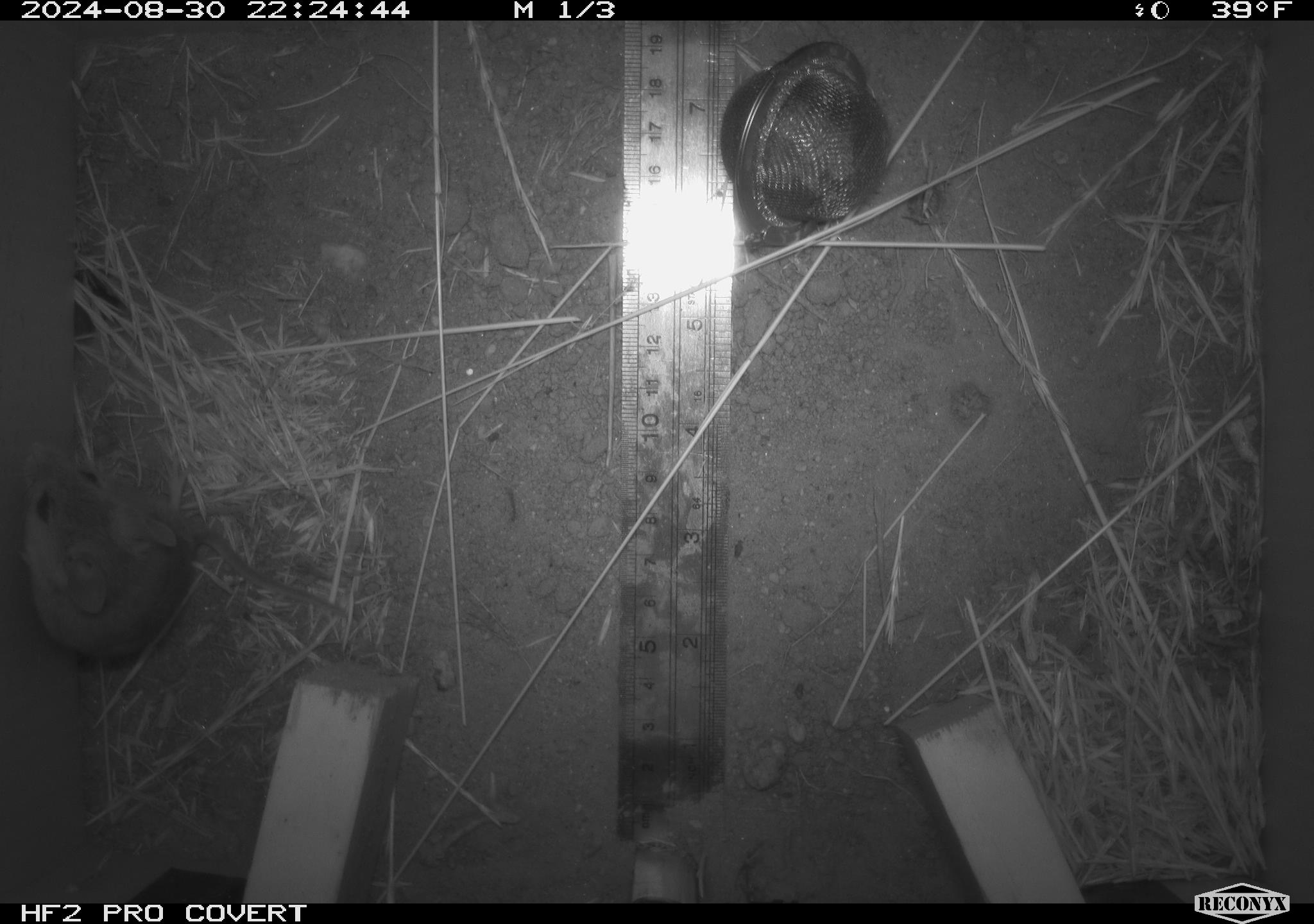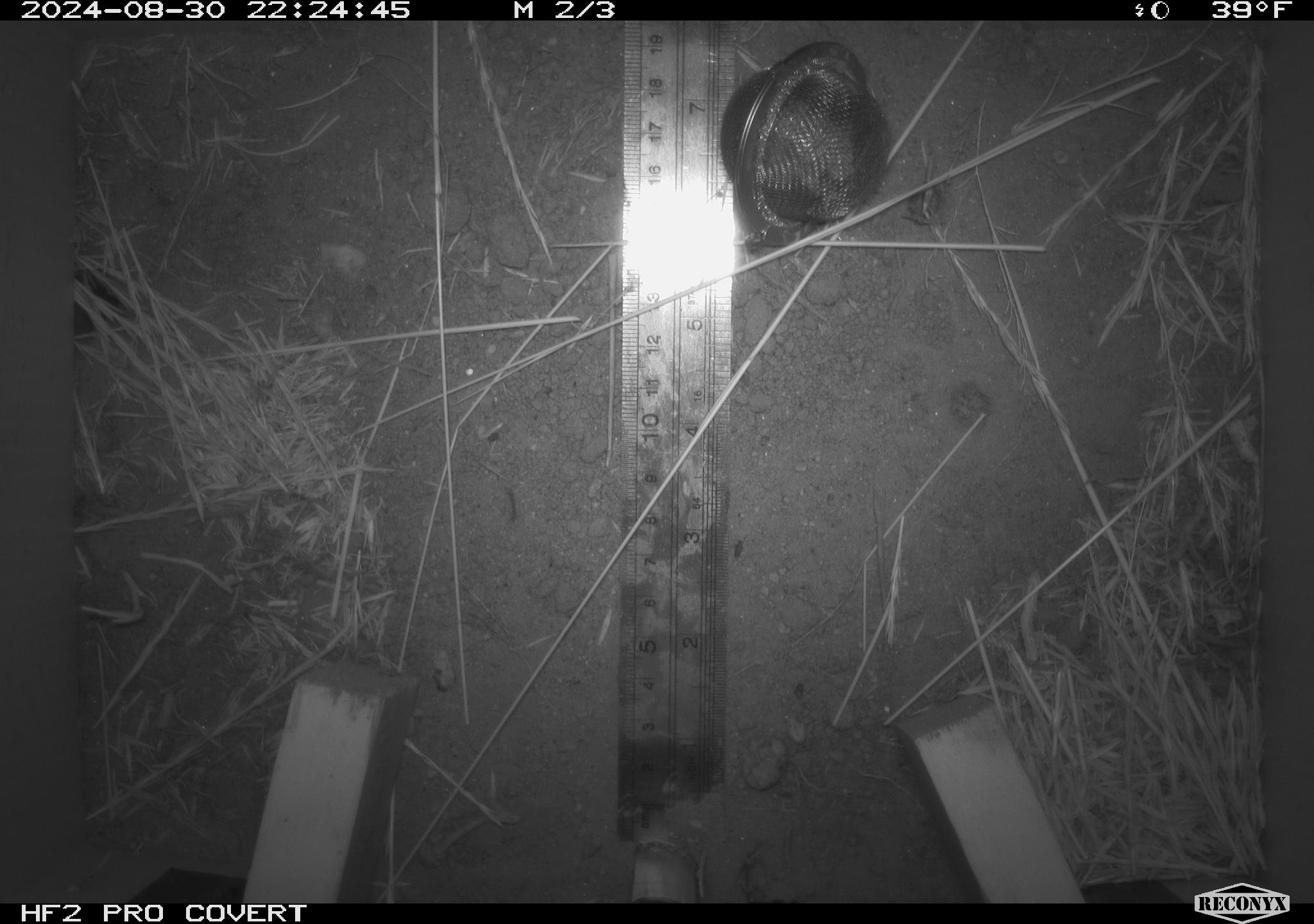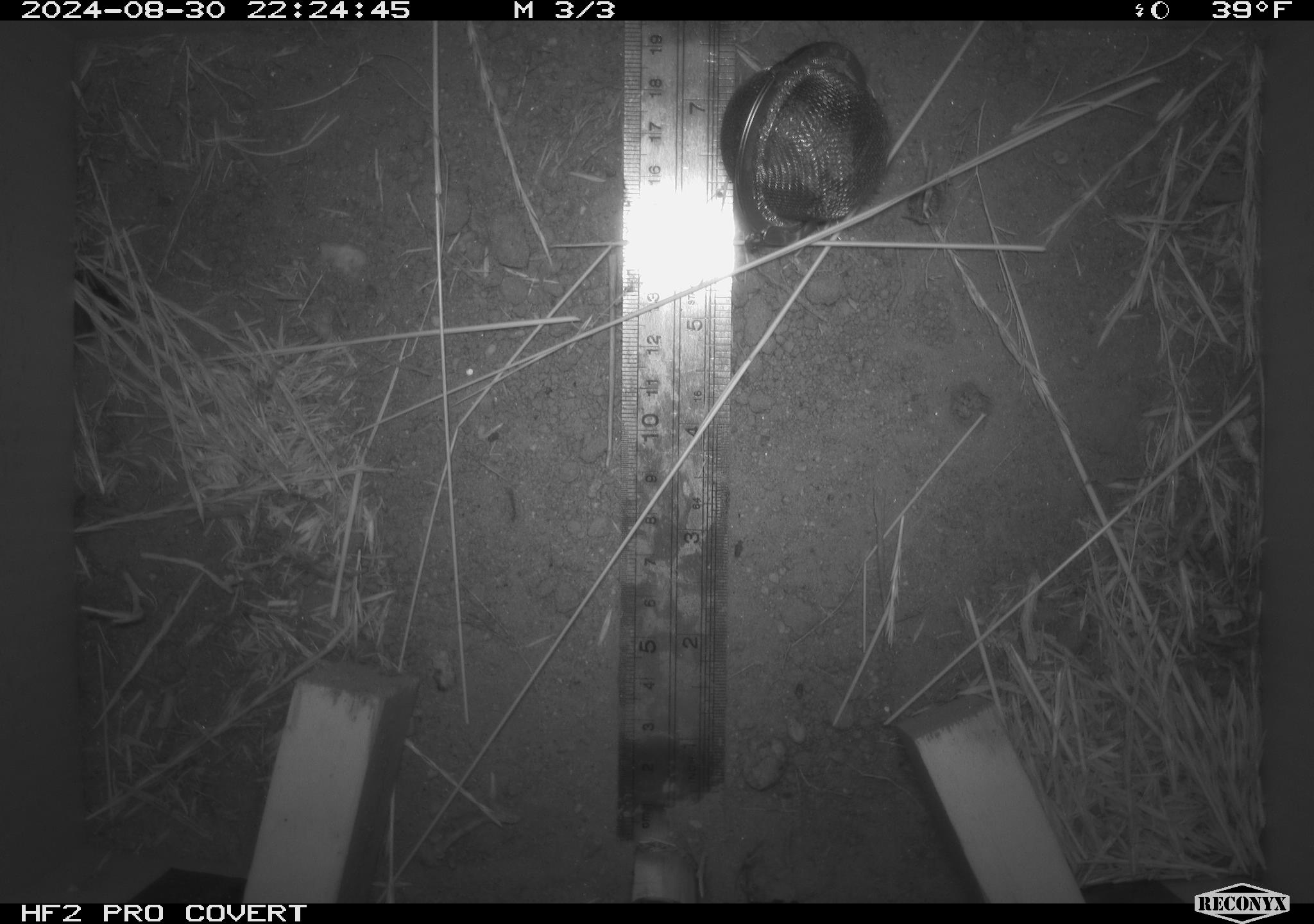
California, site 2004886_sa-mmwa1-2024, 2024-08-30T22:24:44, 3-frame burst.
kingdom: Animalia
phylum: Chordata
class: Mammalia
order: Rodentia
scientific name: Rodentia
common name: mouse species